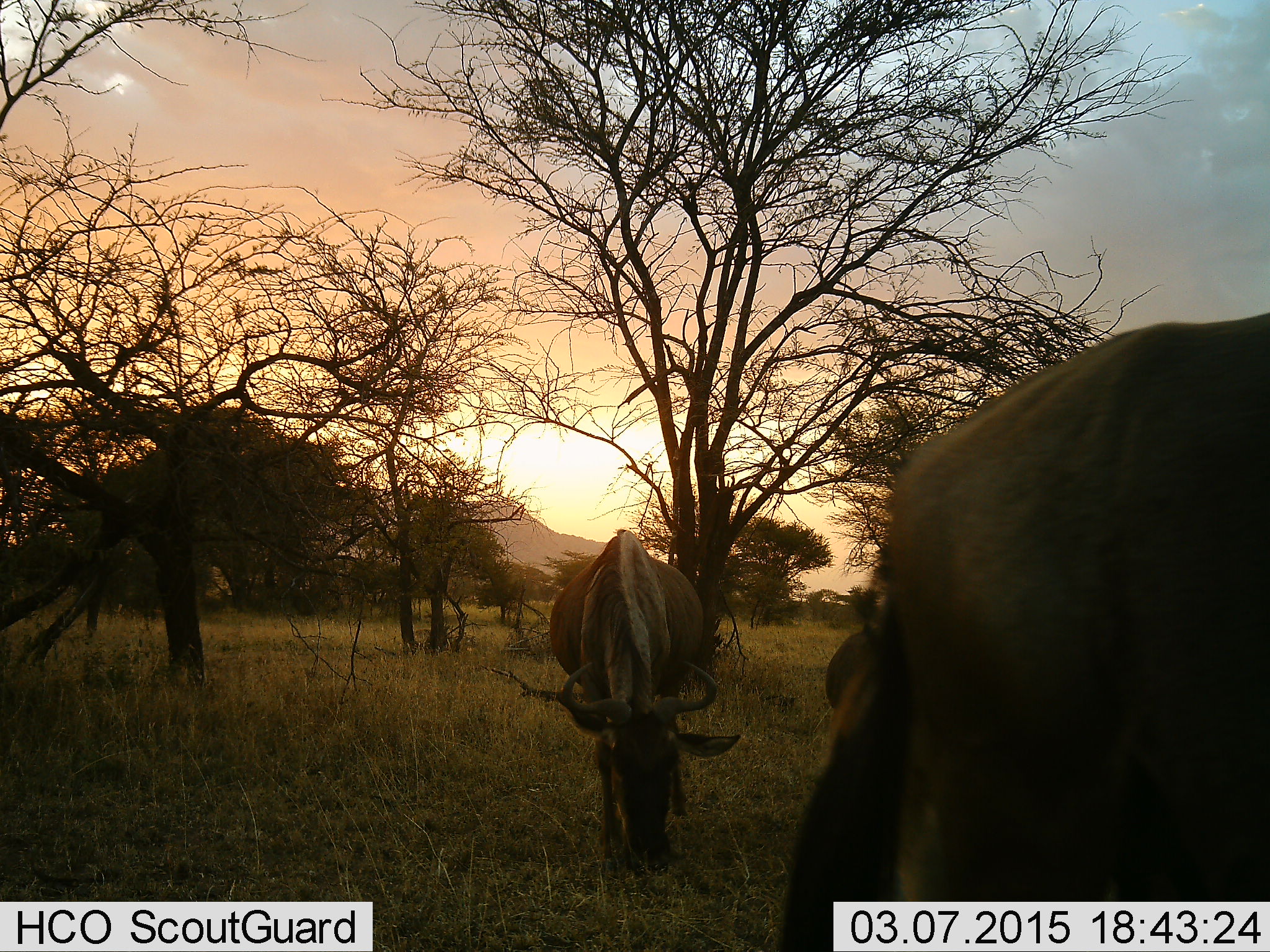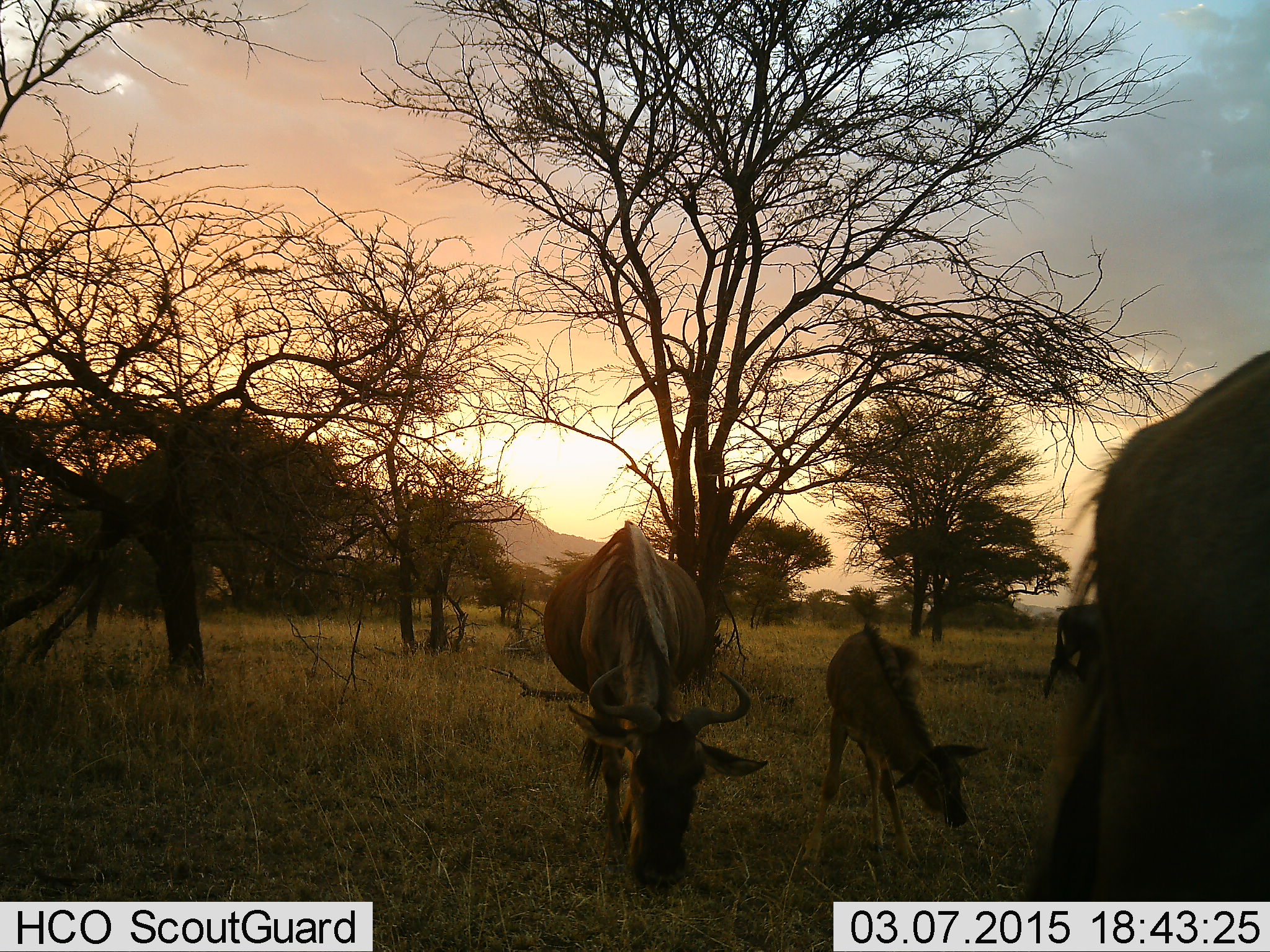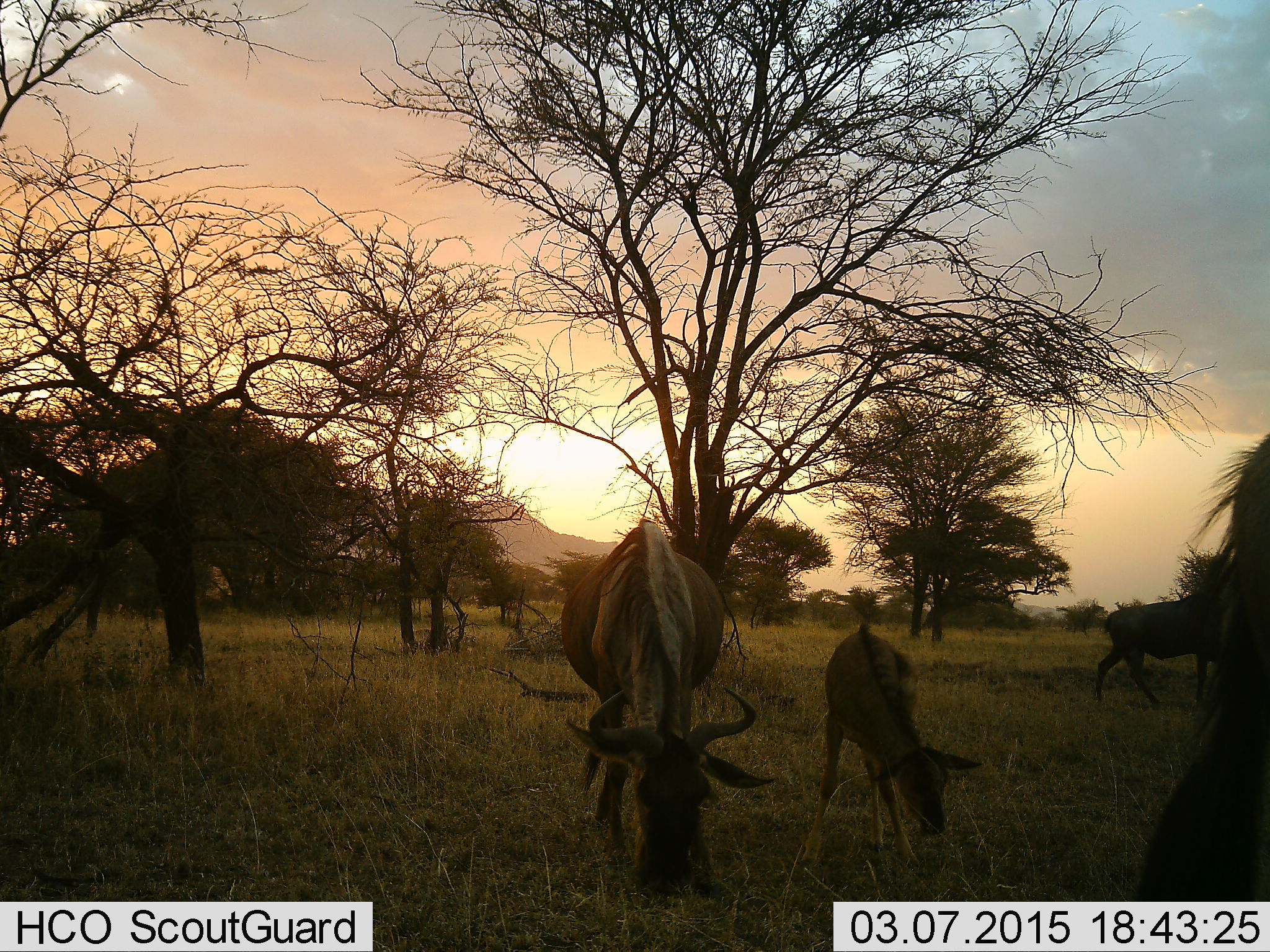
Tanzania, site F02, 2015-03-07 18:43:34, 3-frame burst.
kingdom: Animalia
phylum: Chordata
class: Mammalia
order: Artiodactyla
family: Bovidae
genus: Connochaetes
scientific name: Connochaetes taurinus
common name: blue wildebeest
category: wildebeest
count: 4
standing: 20%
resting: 0%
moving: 50%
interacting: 0%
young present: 80%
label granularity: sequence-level